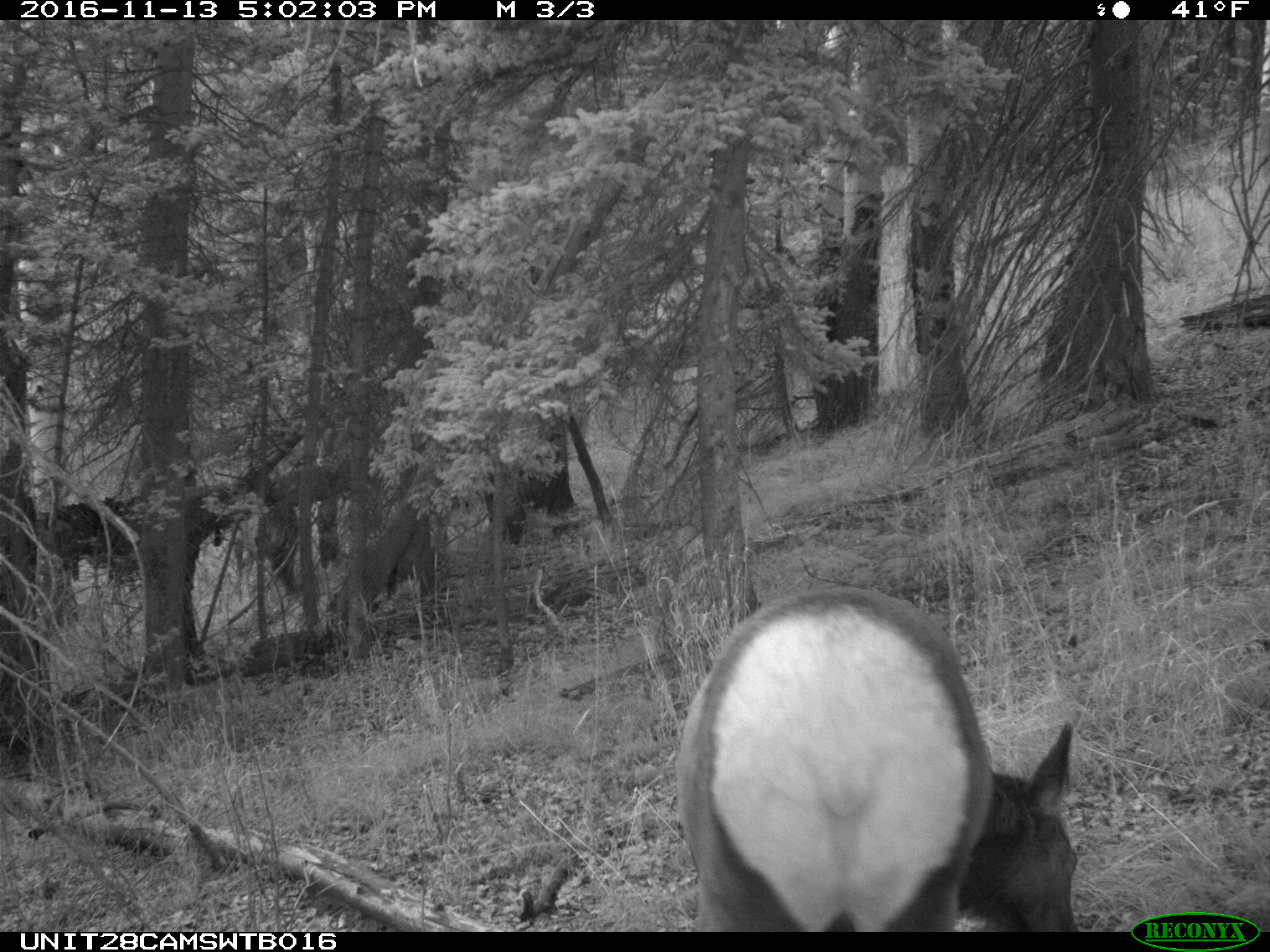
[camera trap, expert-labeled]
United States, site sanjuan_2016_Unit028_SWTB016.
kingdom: Animalia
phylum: Chordata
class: Mammalia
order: Artiodactyla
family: Cervidae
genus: Cervus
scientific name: Cervus elaphus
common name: red deer